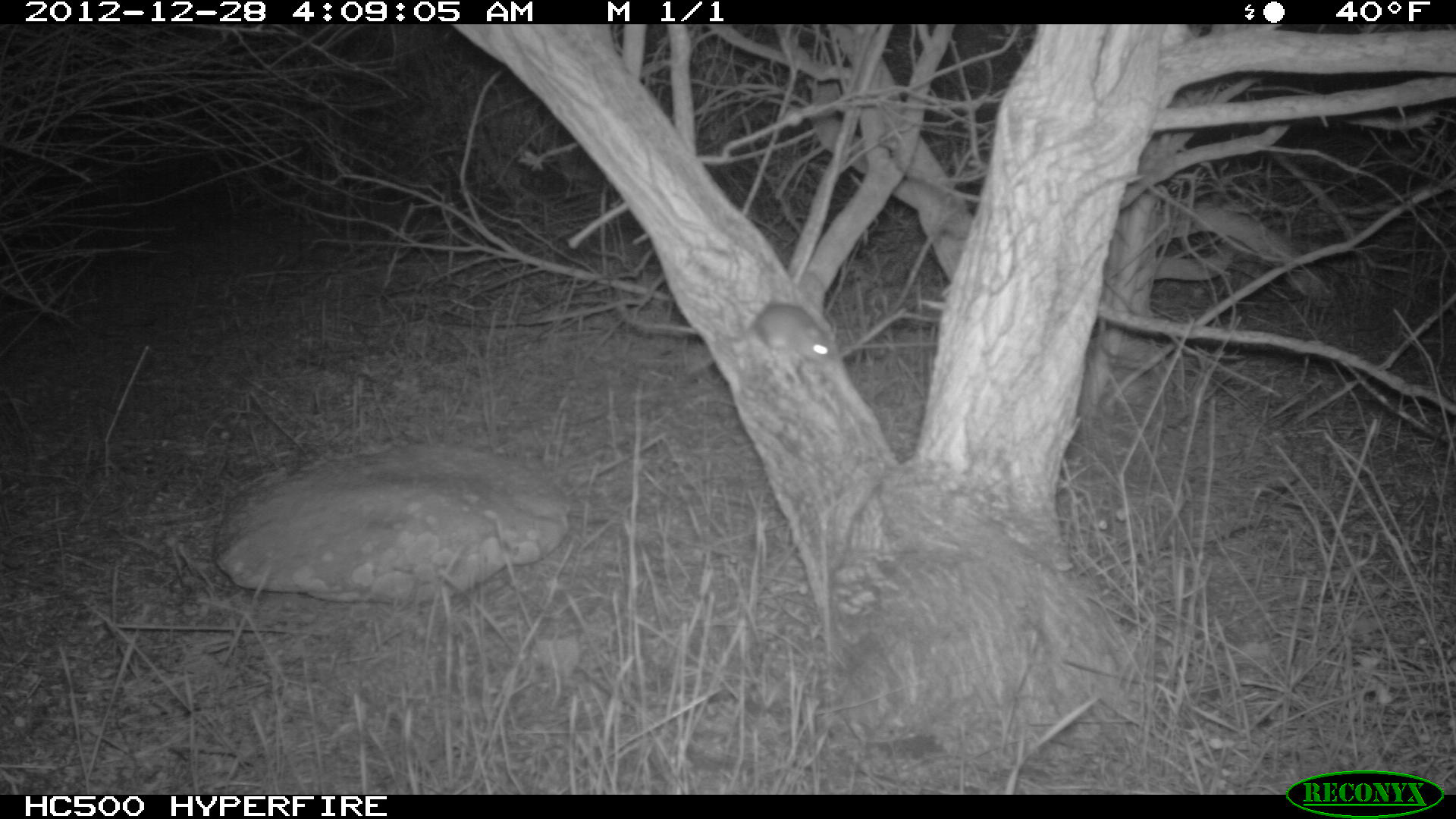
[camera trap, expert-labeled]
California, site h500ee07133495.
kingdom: Animalia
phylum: Chordata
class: Mammalia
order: Rodentia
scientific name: Rodentia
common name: rodent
Rodent (Rodentia).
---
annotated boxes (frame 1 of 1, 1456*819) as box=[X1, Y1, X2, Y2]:
rodent: box=[716, 300, 835, 366]